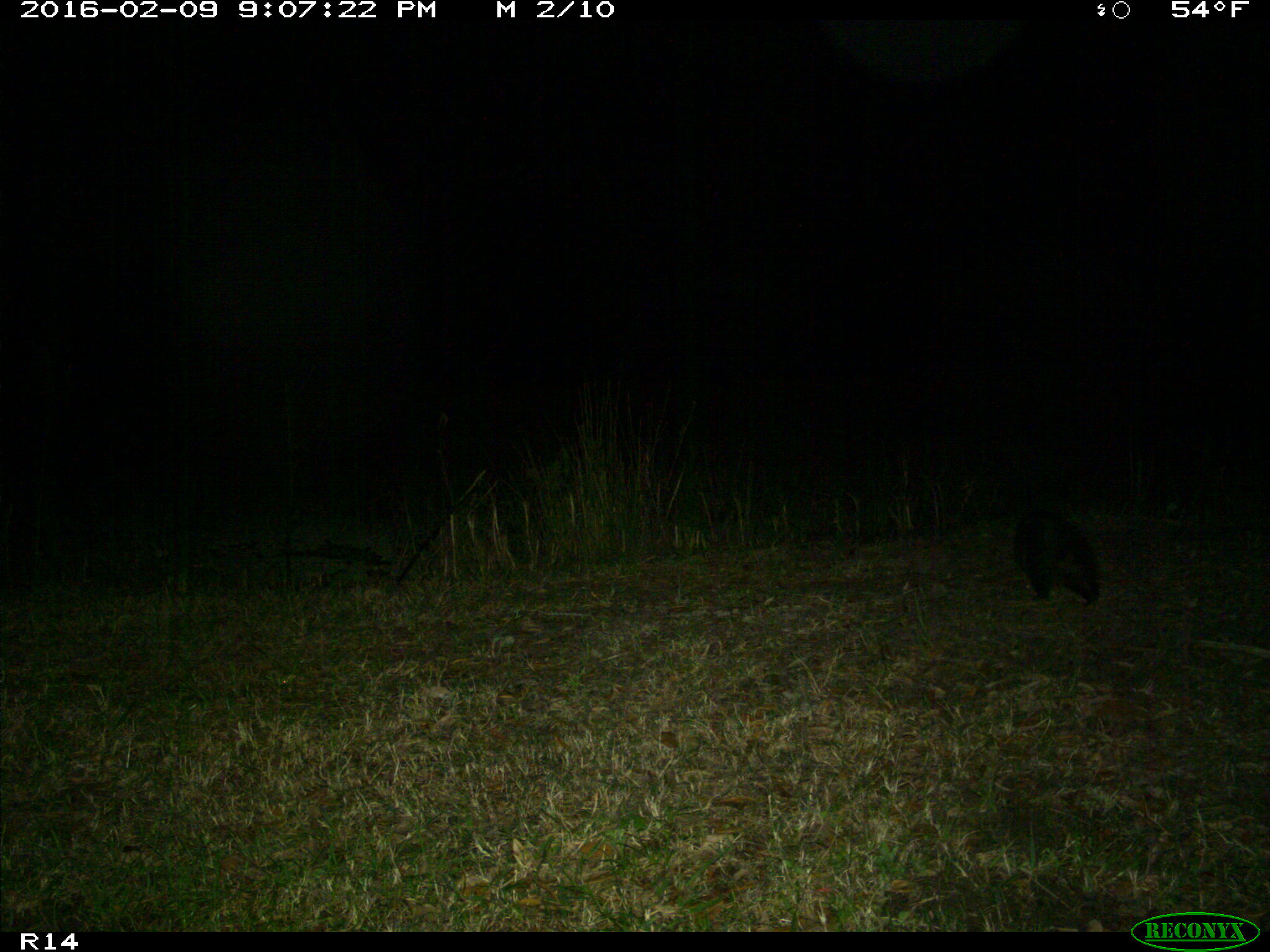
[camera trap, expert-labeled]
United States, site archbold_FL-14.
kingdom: Animalia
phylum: Chordata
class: Mammalia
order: Didelphimorphia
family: Didelphidae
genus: Didelphis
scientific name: Didelphis virginiana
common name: virginia opossum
Didelphis virginiana (virginia opossum).